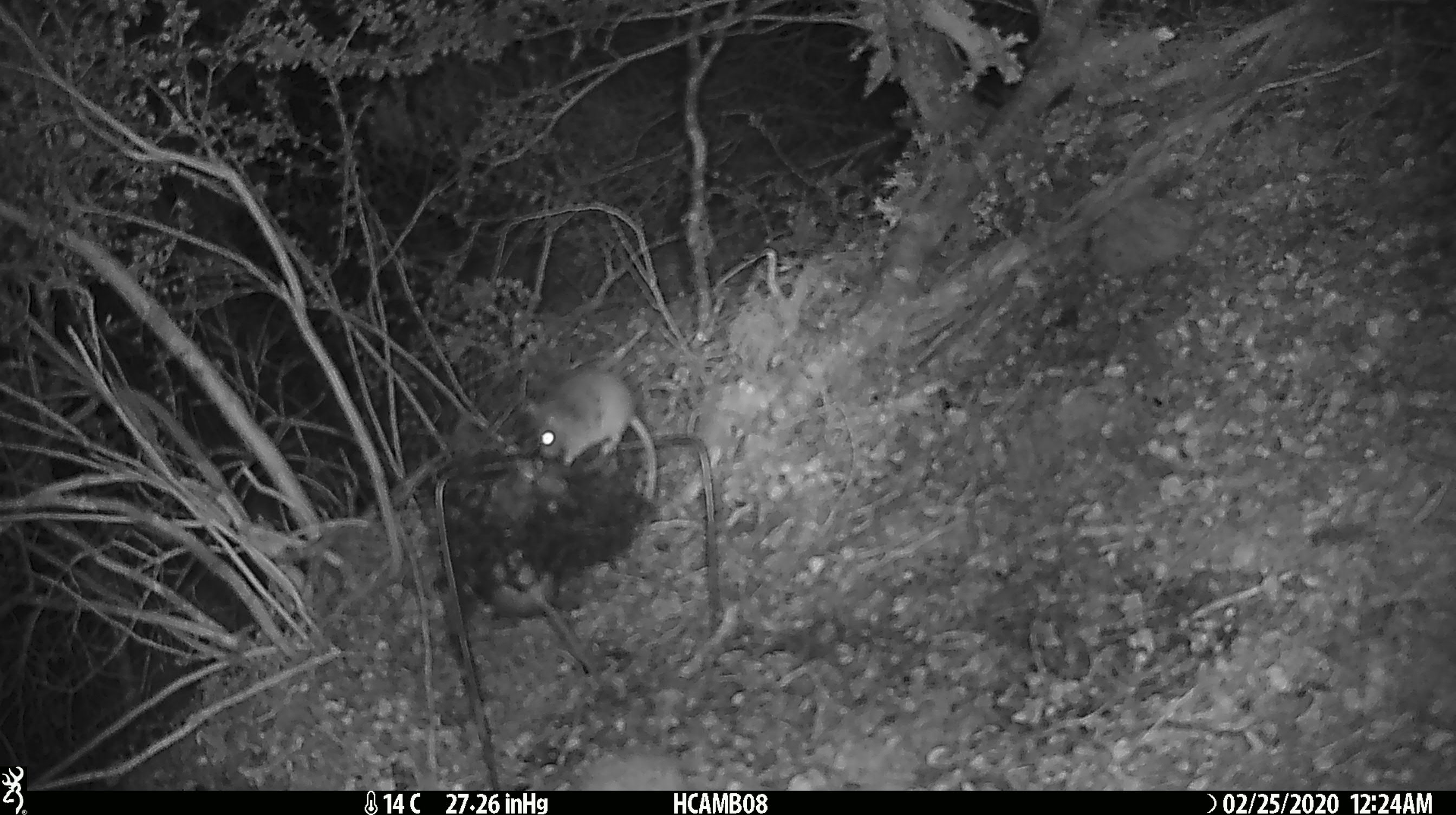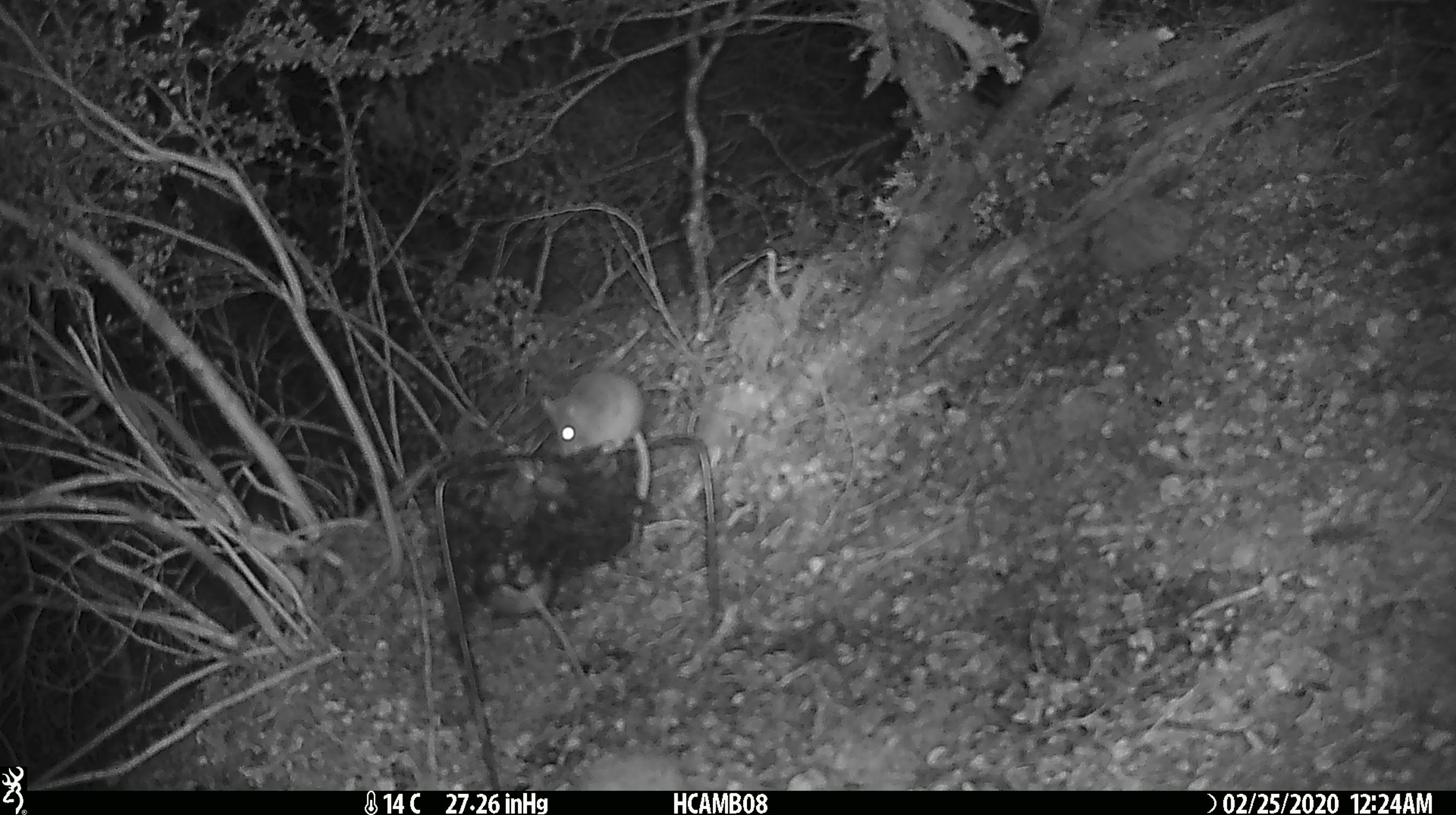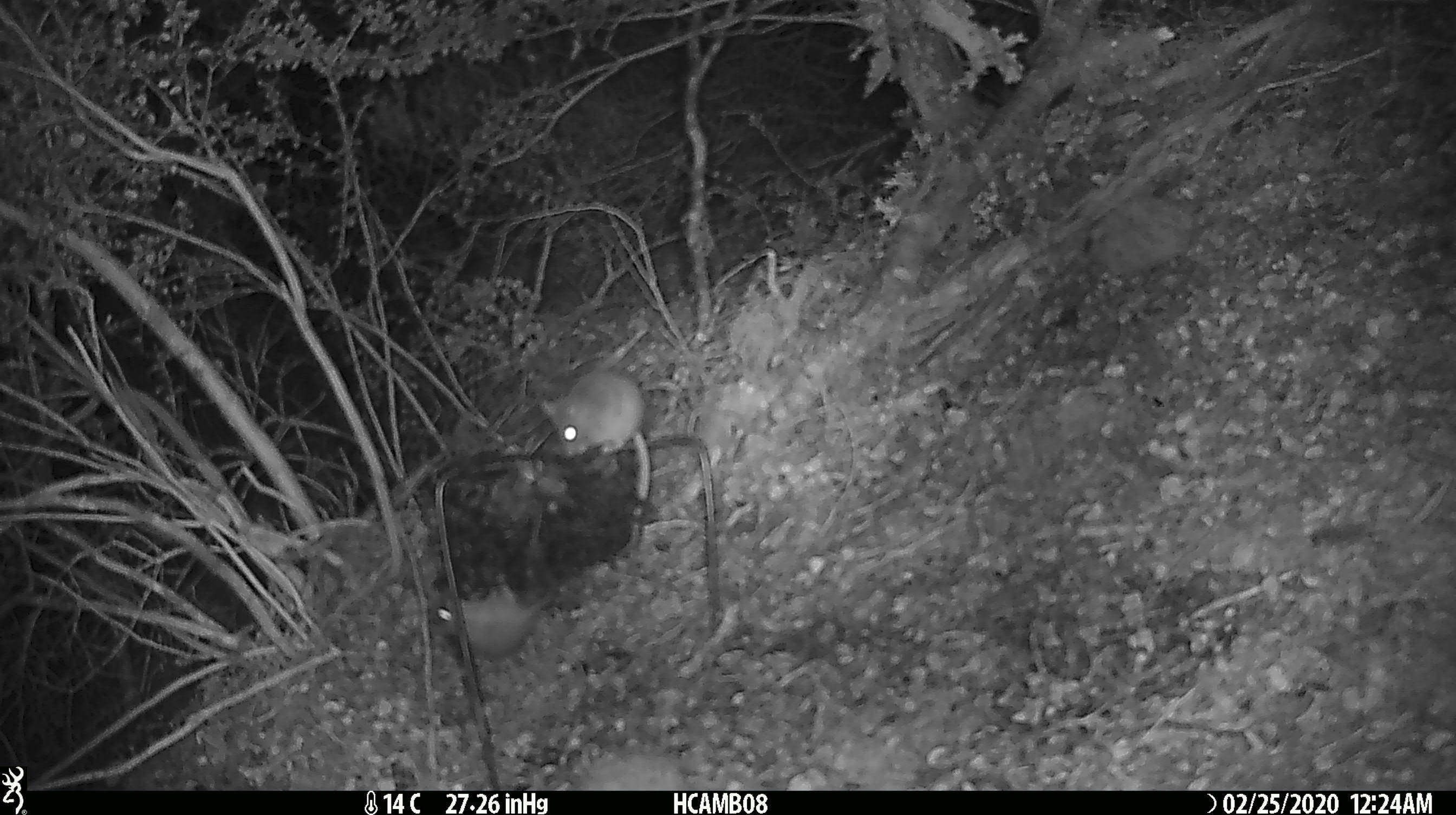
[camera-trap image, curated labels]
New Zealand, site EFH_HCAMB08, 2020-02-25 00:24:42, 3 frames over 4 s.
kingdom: Animalia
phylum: Chordata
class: Mammalia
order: Rodentia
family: Muridae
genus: Mus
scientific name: Mus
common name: mouse